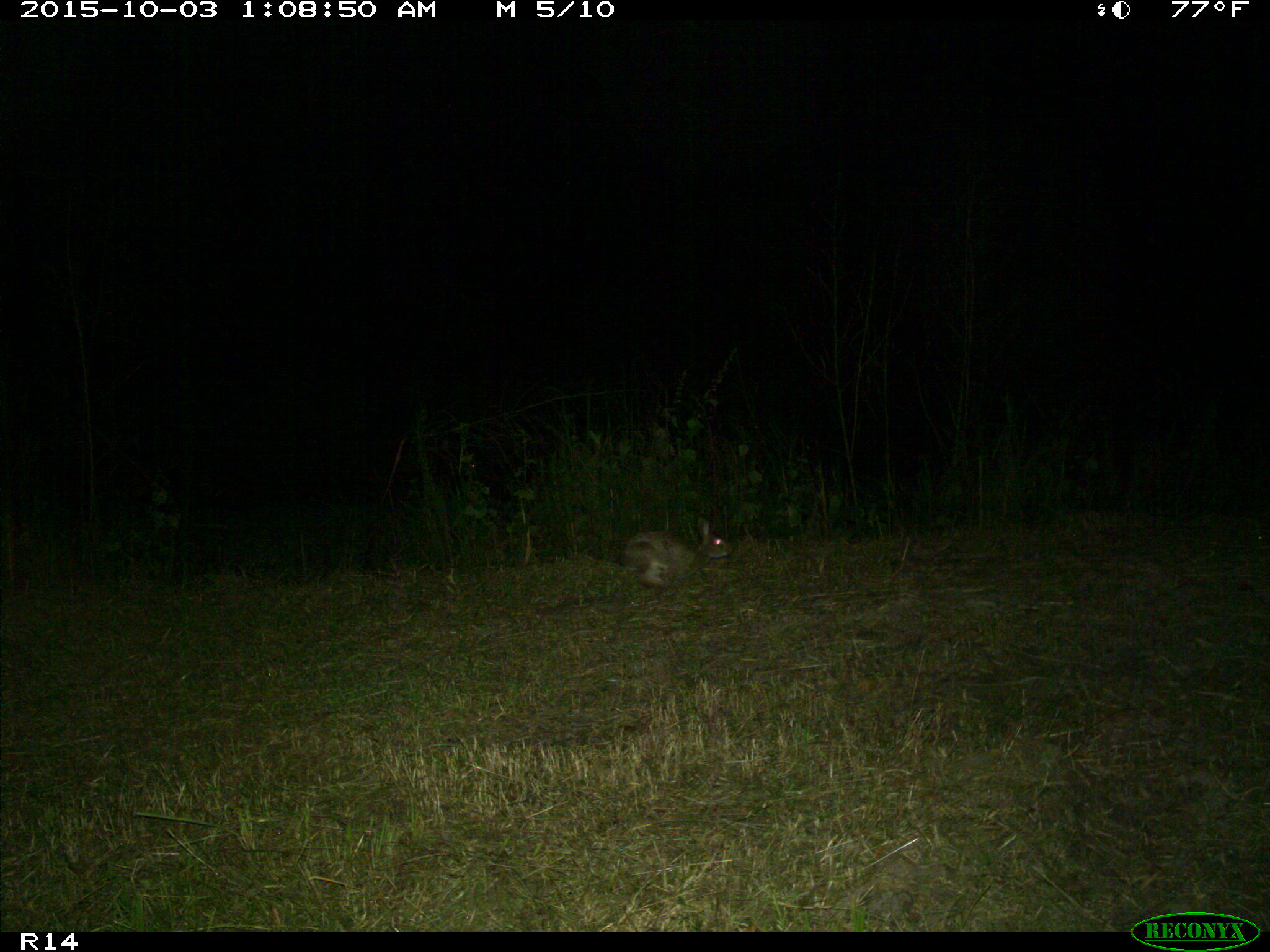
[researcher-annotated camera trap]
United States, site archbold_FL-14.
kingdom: Animalia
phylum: Chordata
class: Mammalia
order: Lagomorpha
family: Leporidae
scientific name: Leporidae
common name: rabbits and hares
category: unidentified rabbit